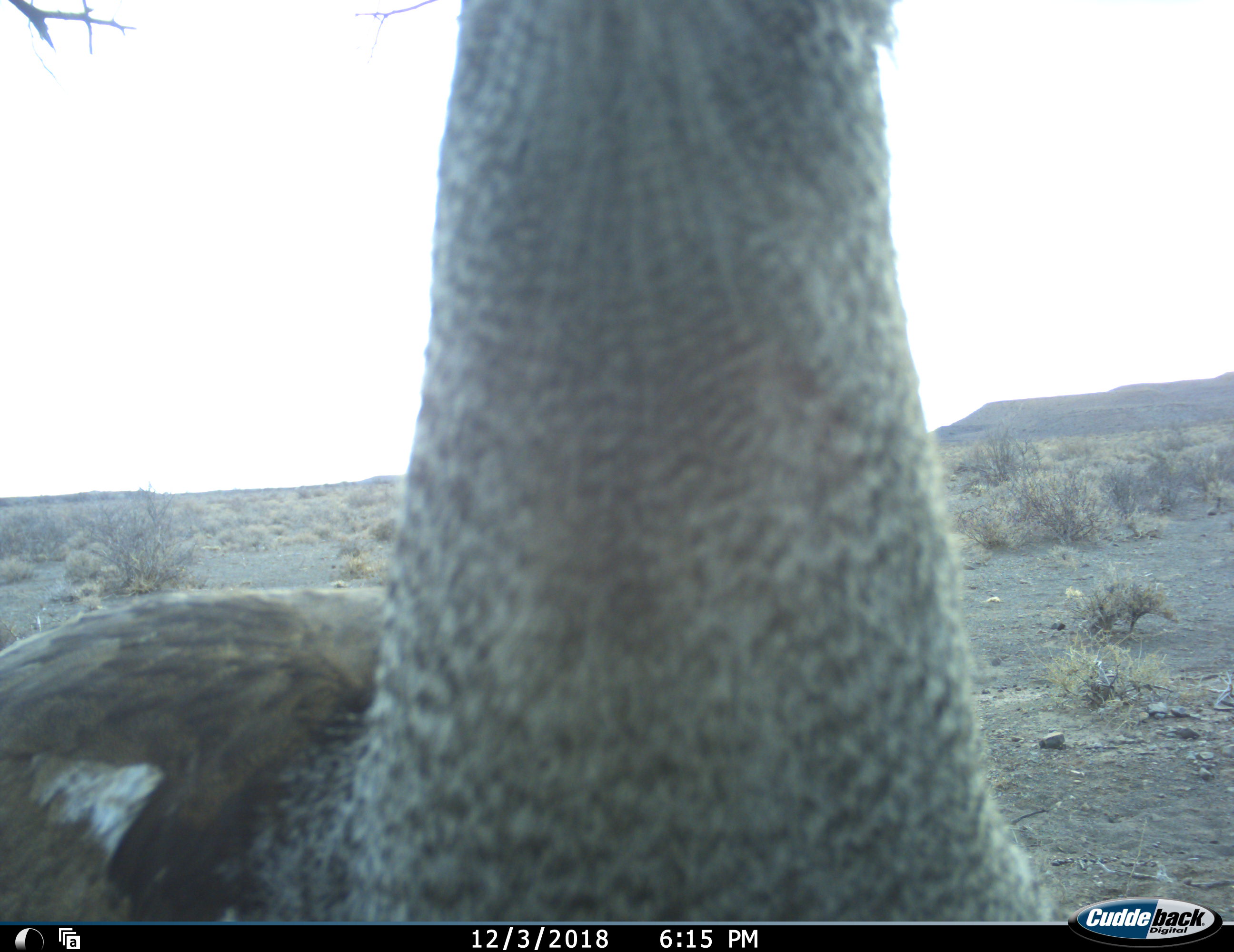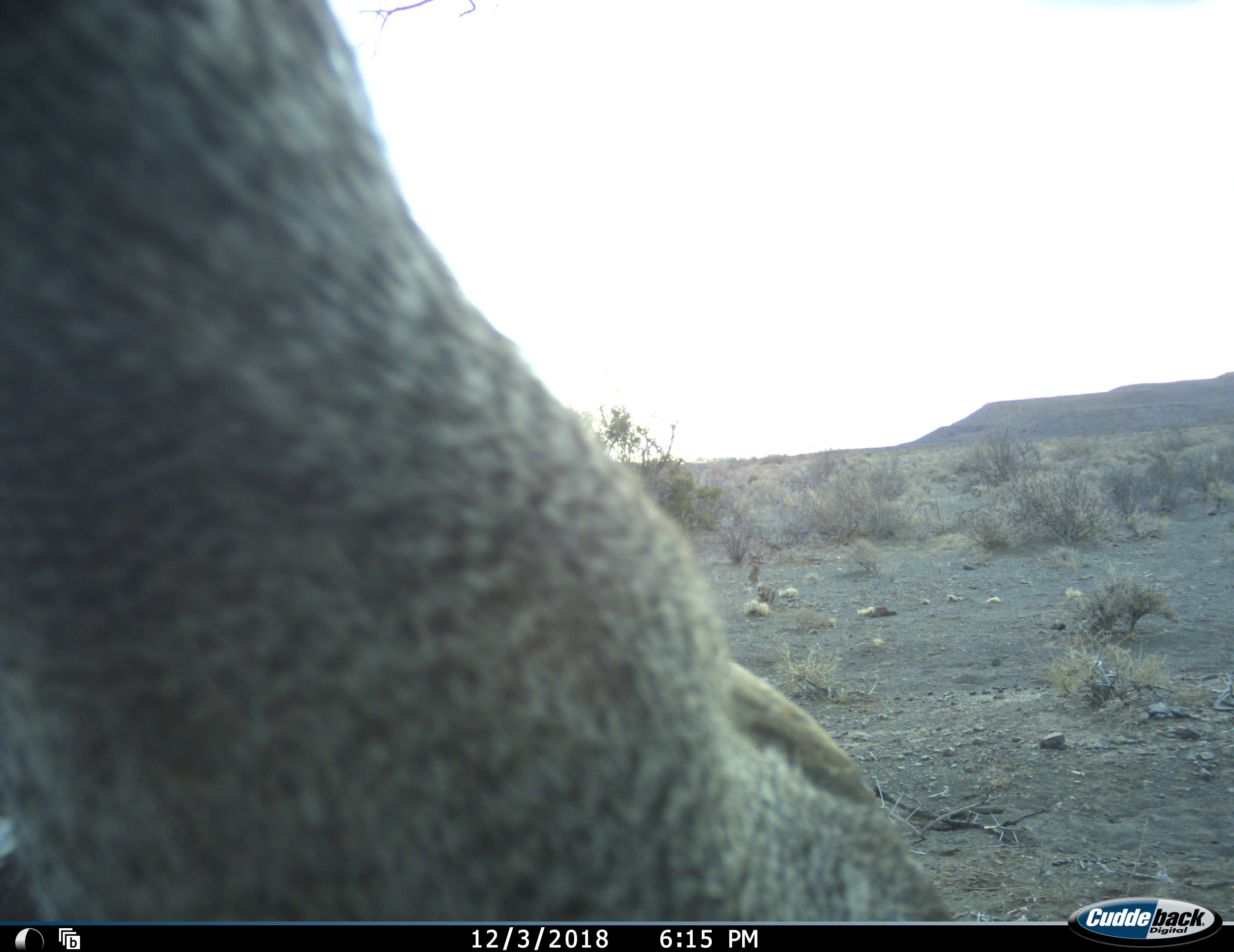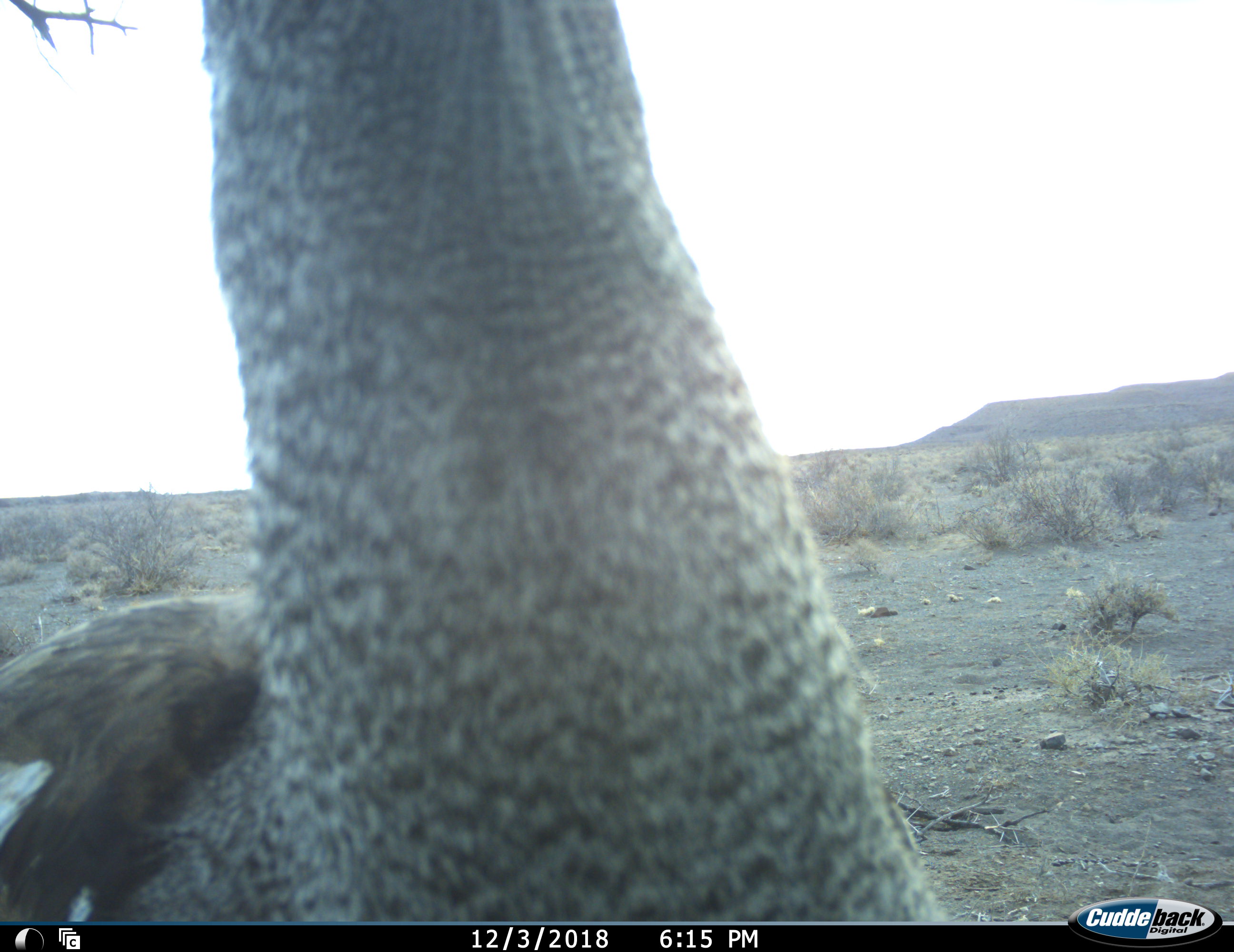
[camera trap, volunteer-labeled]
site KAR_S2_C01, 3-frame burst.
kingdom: Animalia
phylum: Chordata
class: Aves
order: Otidiformes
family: Otididae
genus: Ardeotis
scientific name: Ardeotis kori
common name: kori bustard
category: bustardkori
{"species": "bustardkori (kori bustard) (Ardeotis kori)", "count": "1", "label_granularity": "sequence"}